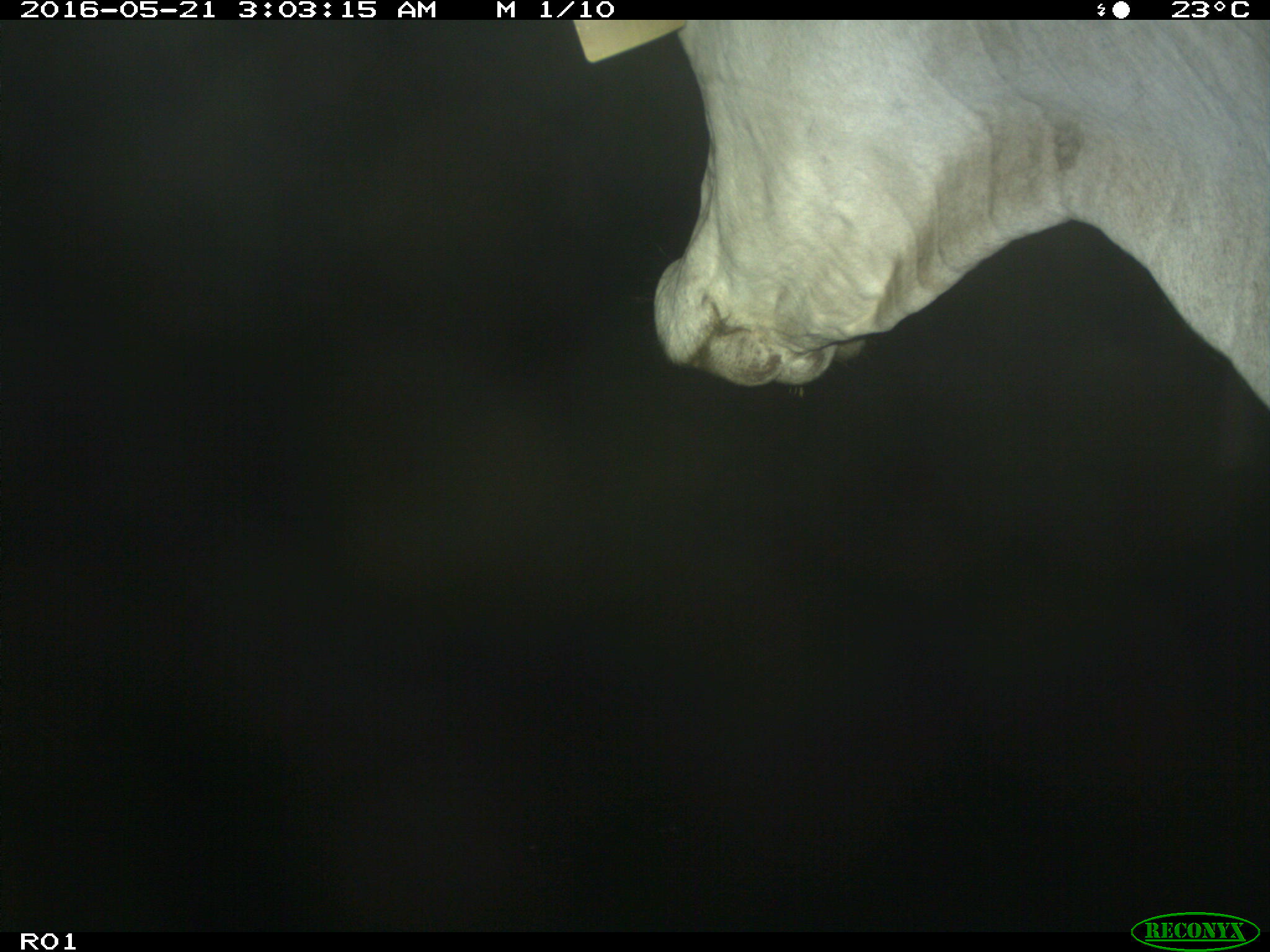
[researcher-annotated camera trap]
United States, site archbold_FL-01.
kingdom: Animalia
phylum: Chordata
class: Mammalia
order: Artiodactyla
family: Bovidae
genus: Bos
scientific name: Bos taurus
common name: domestic cow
Bos taurus (domestic cow).